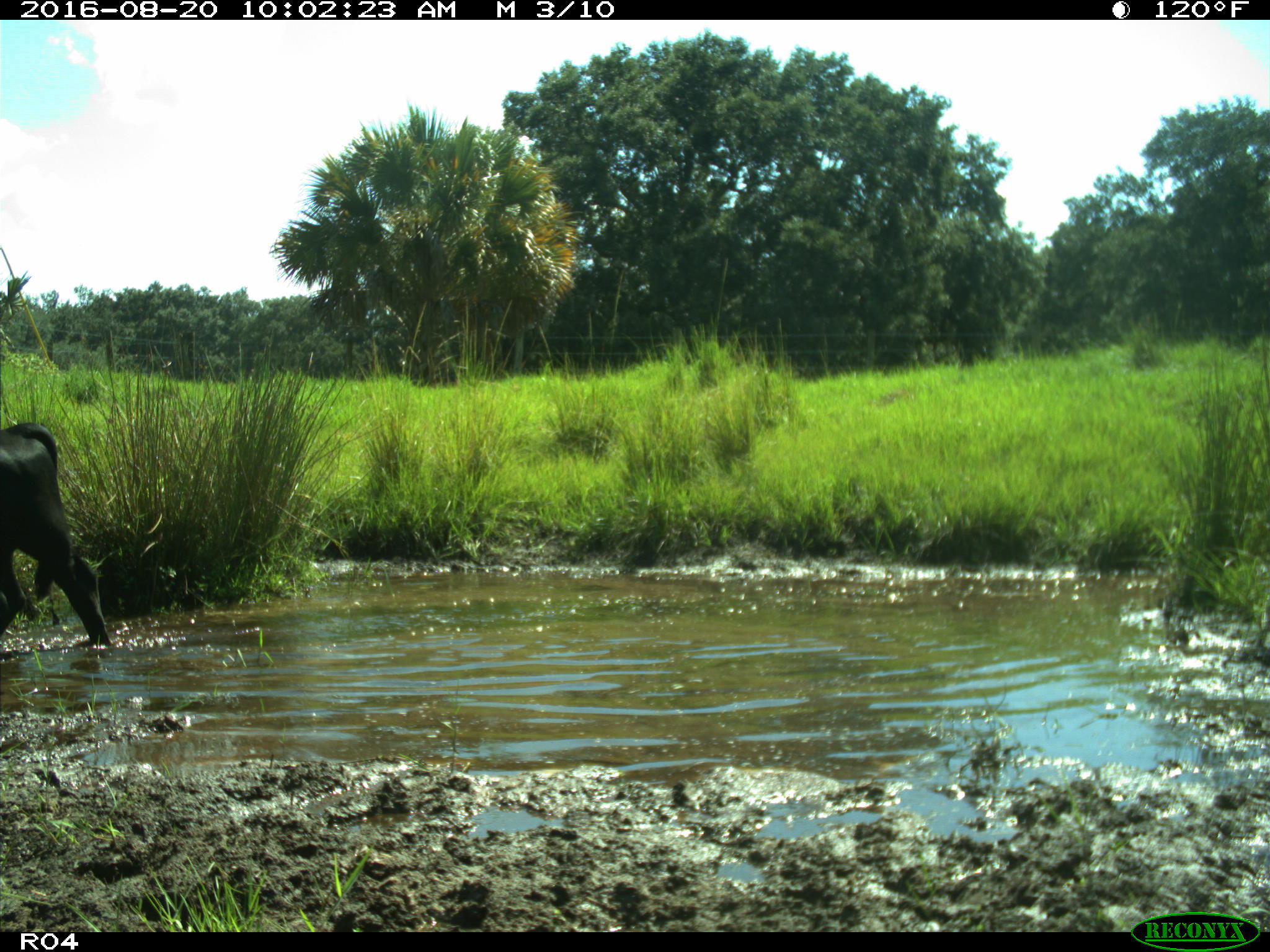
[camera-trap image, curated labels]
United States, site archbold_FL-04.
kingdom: Animalia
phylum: Chordata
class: Mammalia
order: Artiodactyla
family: Bovidae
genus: Bos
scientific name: Bos taurus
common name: domestic cow